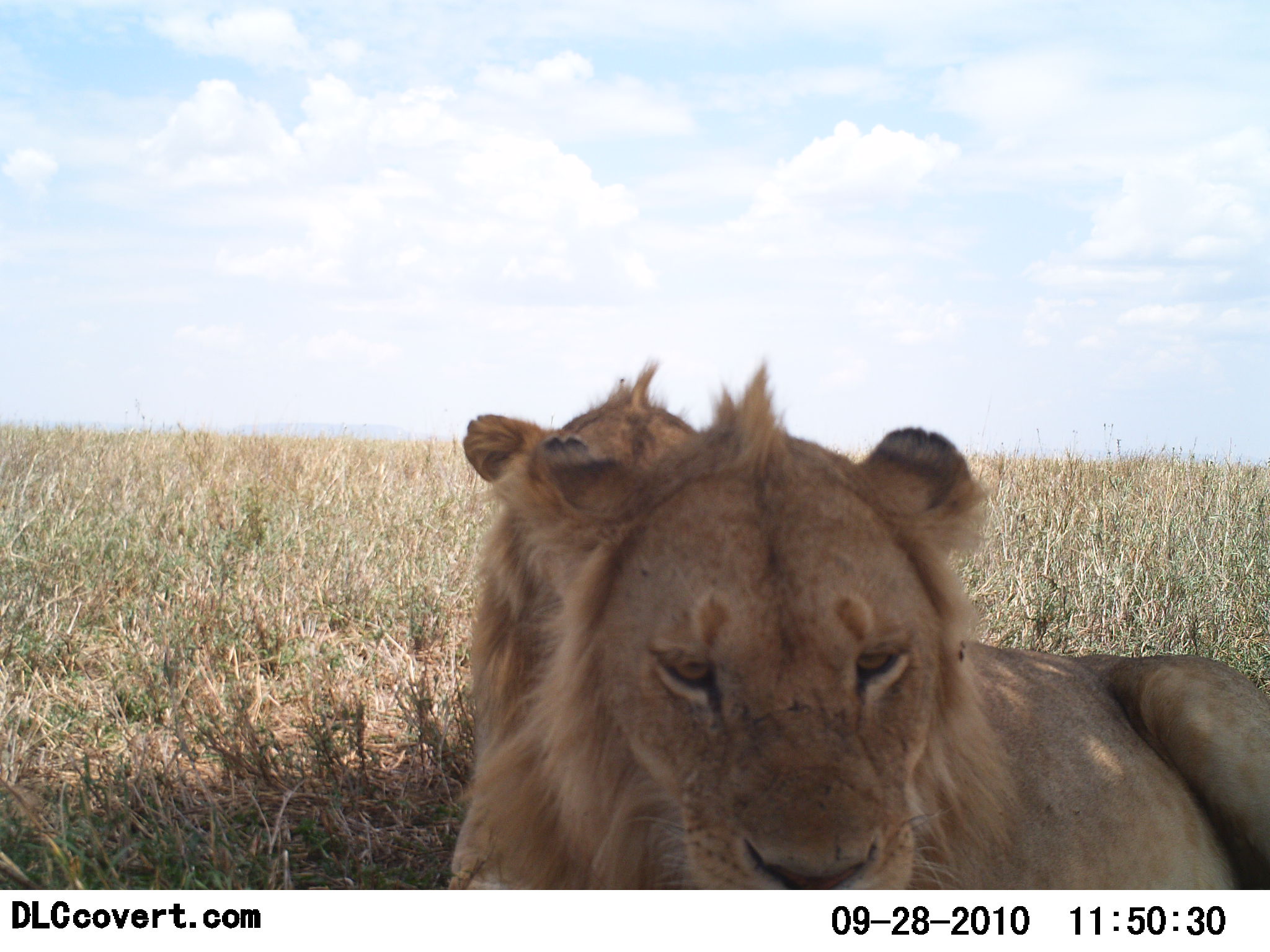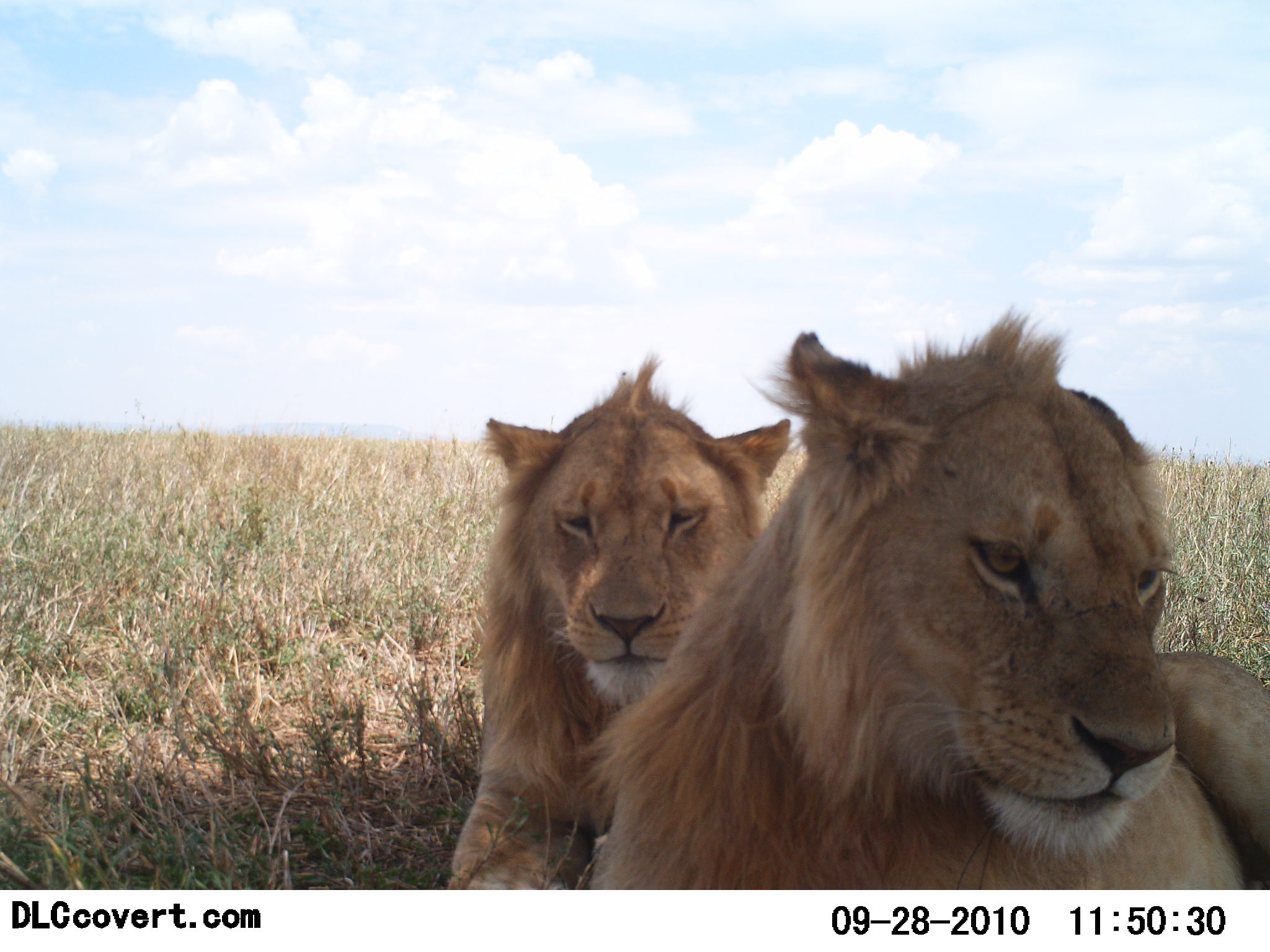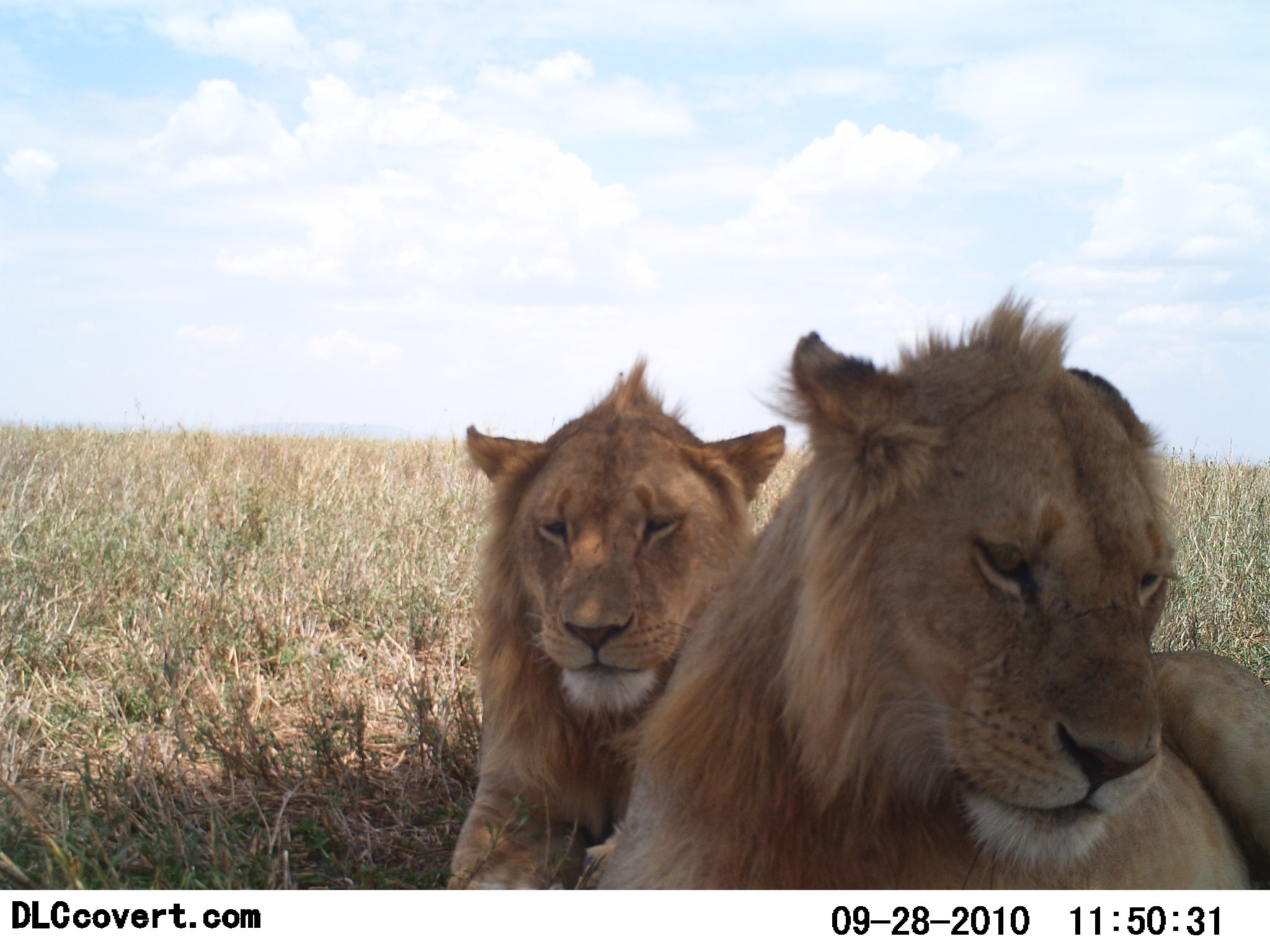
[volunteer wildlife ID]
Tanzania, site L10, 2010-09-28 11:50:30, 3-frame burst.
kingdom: Animalia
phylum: Chordata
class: Mammalia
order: Carnivora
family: Felidae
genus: Panthera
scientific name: Panthera leo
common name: lion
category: lionmale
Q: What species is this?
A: Lionmale (lion) (Panthera leo).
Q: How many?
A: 2.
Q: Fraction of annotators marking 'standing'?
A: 0%.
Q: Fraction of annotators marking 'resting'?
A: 100%.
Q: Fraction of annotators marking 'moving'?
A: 0%.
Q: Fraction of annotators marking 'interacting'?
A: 0%.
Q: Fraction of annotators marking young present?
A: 10%.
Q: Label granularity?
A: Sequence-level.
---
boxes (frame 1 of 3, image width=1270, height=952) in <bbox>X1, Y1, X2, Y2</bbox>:
animal: <bbox>459, 358, 1270, 889</bbox>; <bbox>438, 355, 732, 890</bbox>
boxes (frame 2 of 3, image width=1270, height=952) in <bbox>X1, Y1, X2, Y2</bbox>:
animal: <bbox>571, 302, 1270, 889</bbox>; <bbox>445, 353, 795, 890</bbox>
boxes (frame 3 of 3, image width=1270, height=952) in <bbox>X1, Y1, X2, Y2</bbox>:
animal: <bbox>580, 285, 1270, 889</bbox>; <bbox>445, 353, 795, 890</bbox>